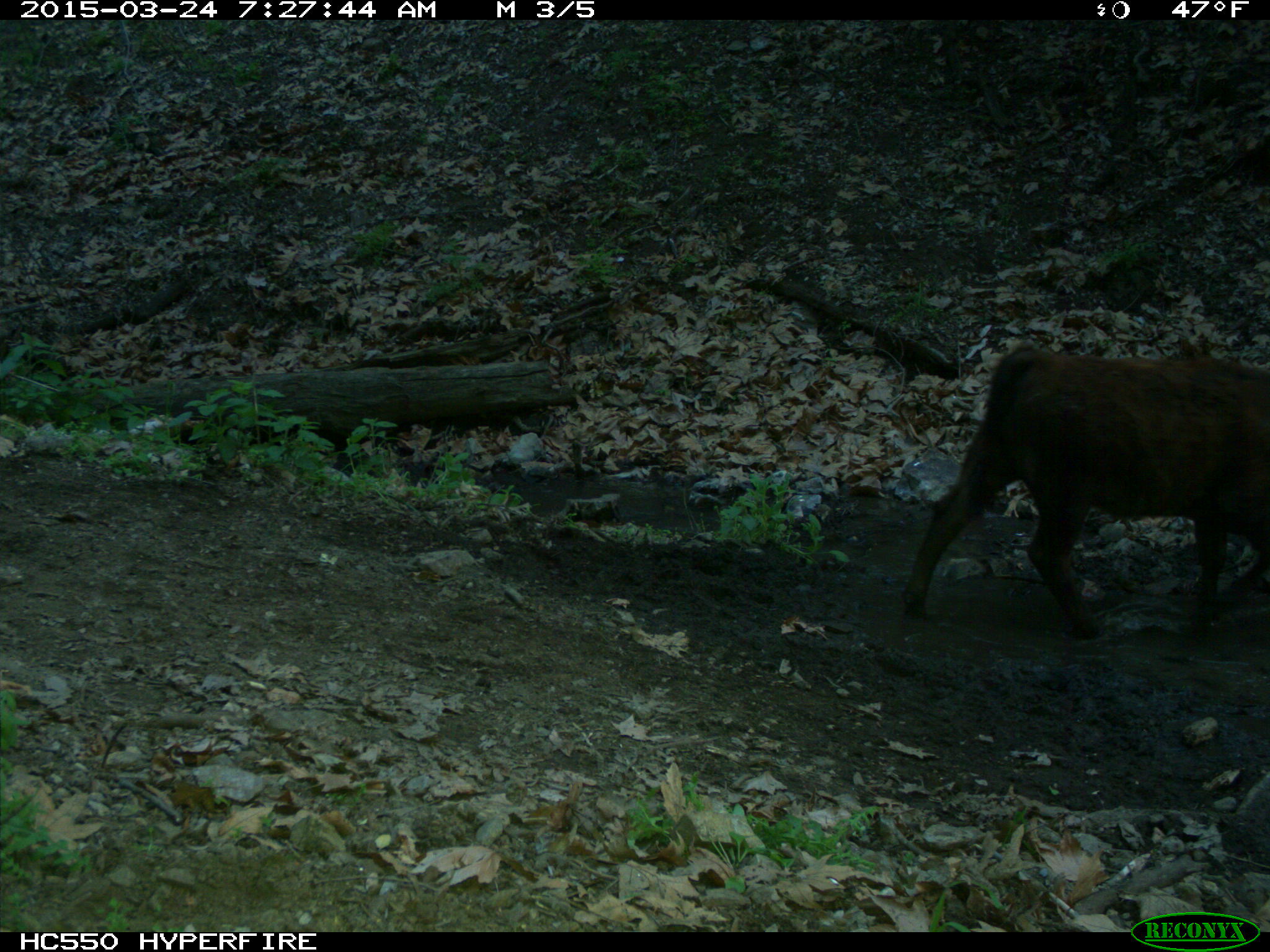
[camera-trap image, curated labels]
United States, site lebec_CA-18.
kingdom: Animalia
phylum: Chordata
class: Mammalia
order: Artiodactyla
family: Bovidae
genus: Bos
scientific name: Bos taurus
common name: domestic cow